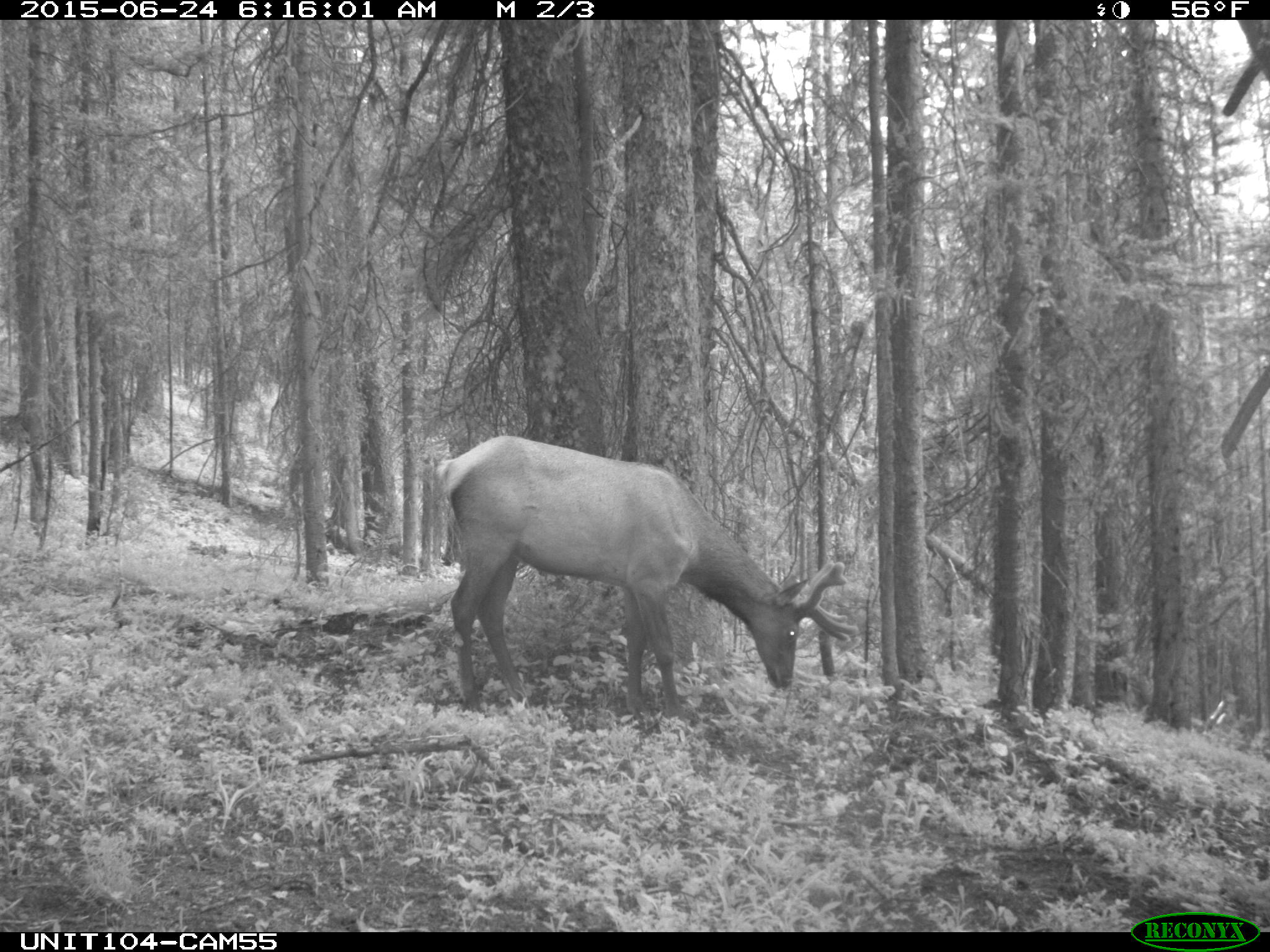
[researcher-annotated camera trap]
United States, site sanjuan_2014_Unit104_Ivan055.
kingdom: Animalia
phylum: Chordata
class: Mammalia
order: Artiodactyla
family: Cervidae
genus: Cervus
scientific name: Cervus elaphus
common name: red deer